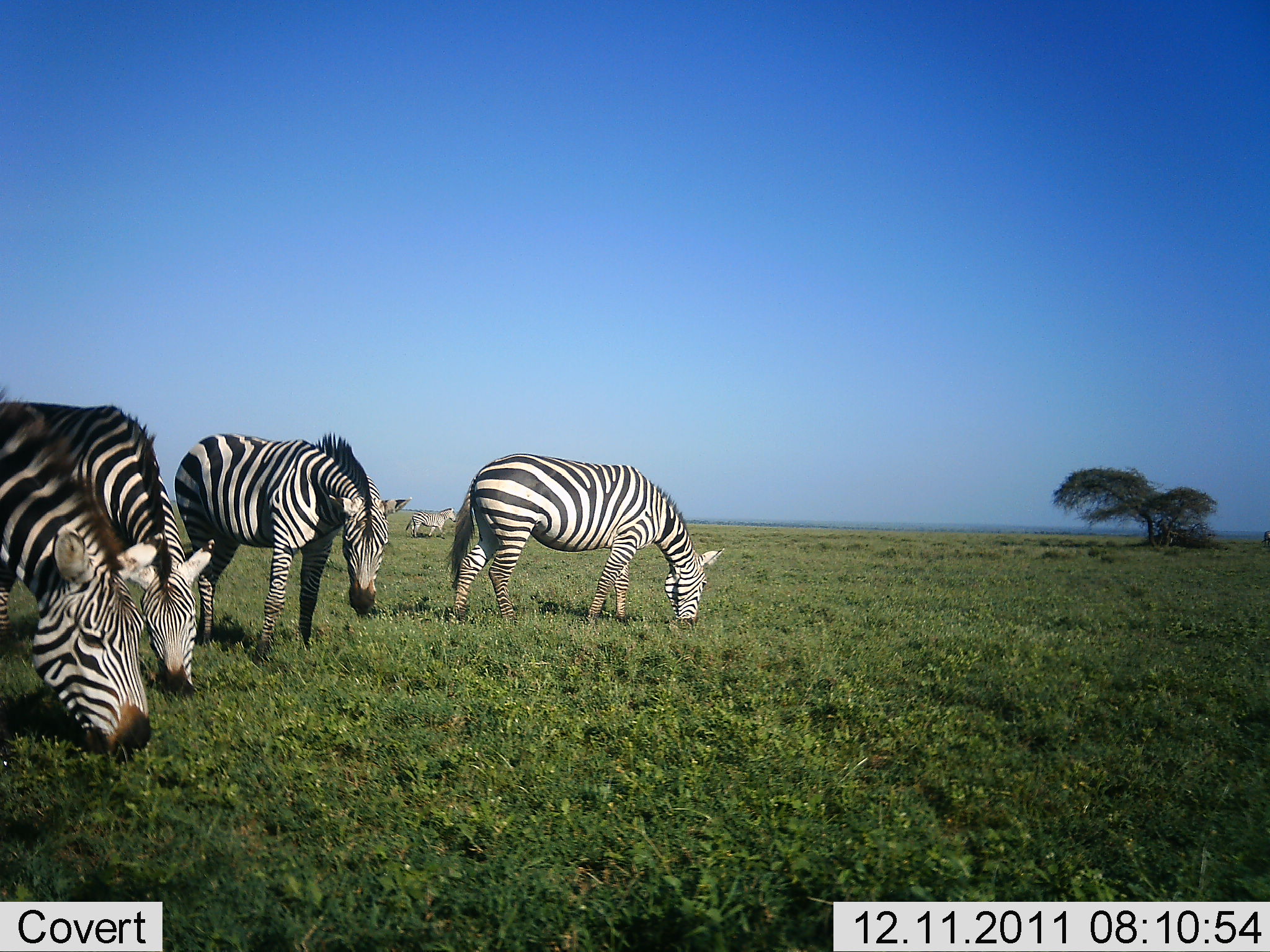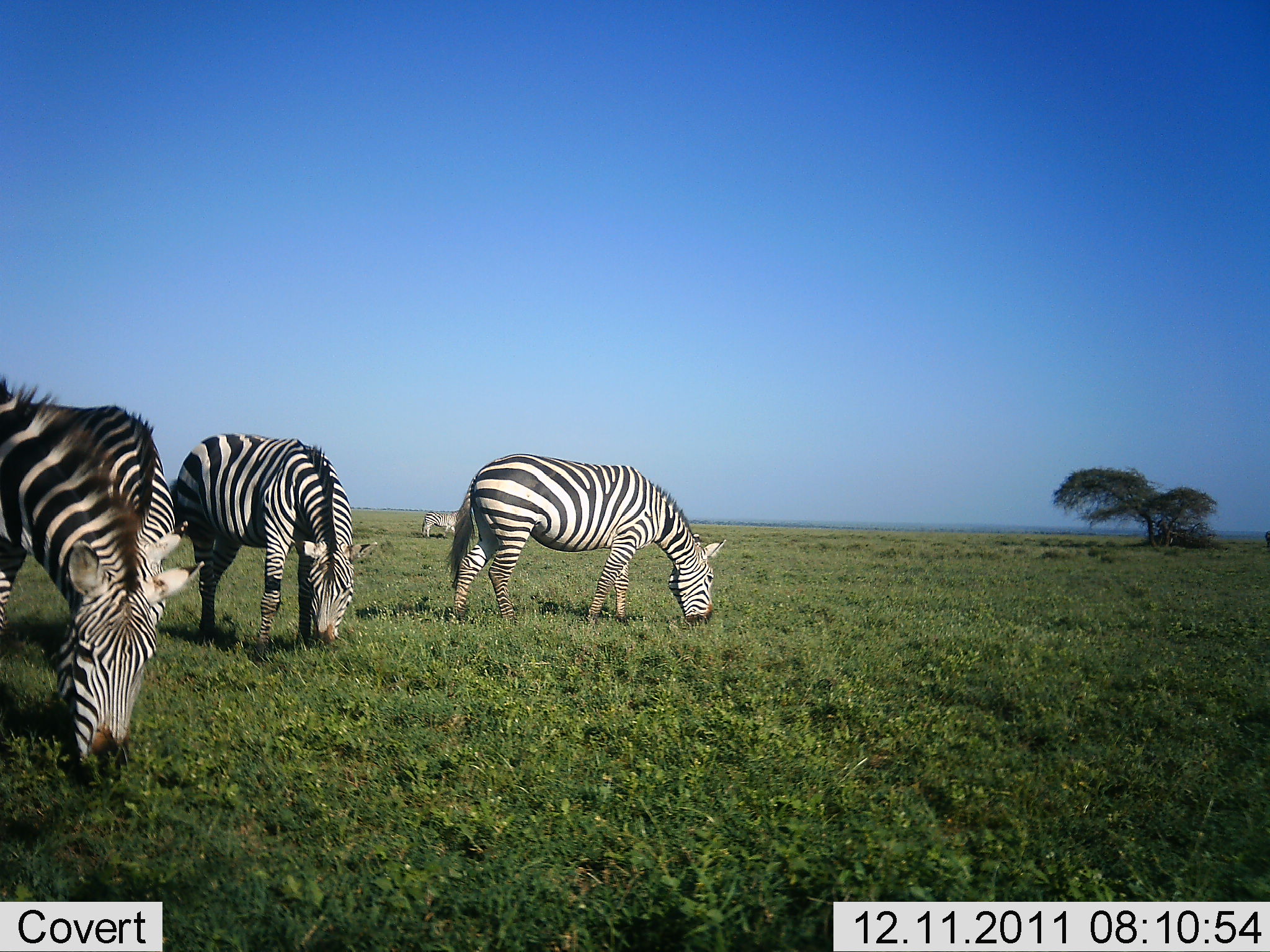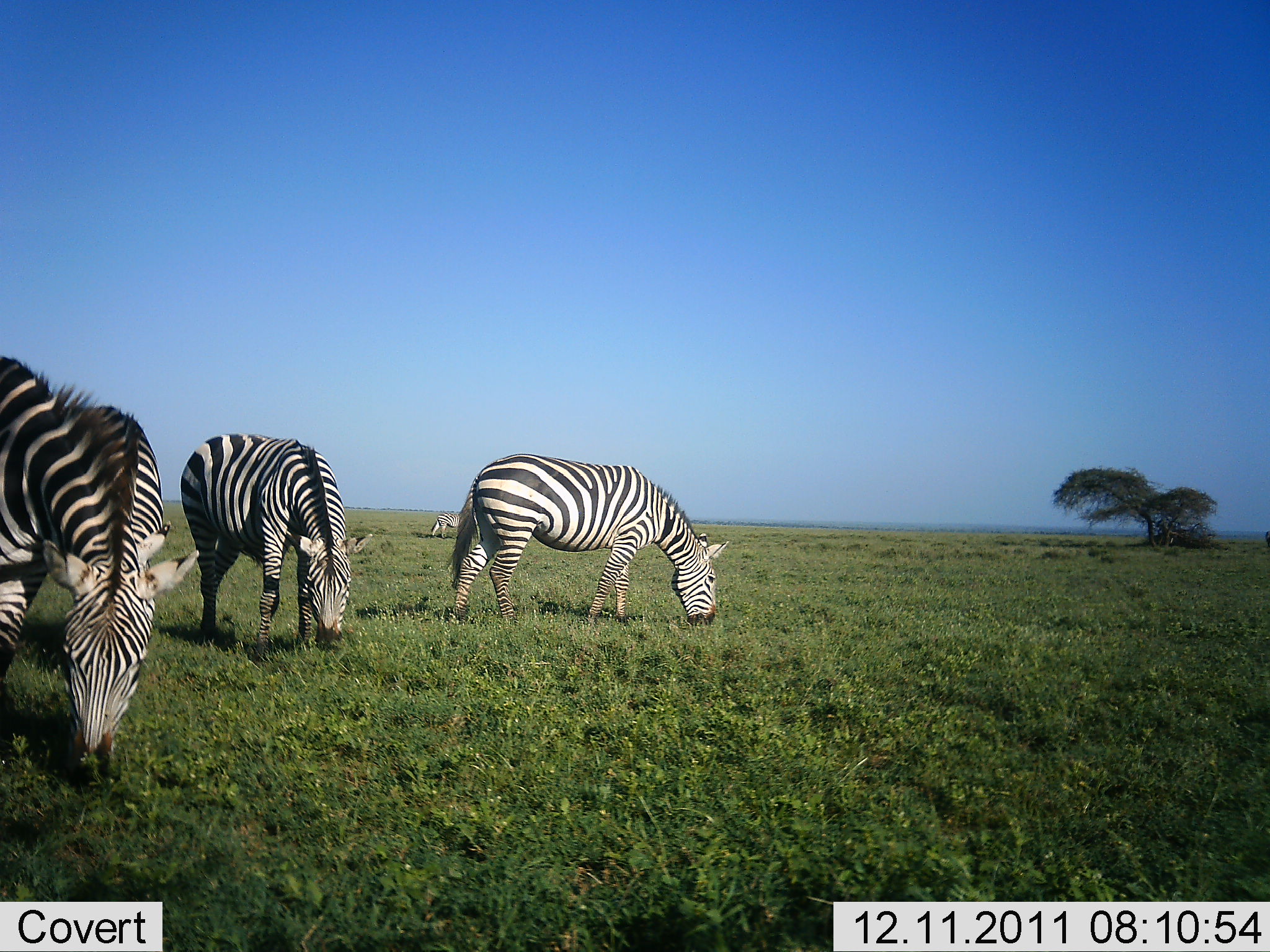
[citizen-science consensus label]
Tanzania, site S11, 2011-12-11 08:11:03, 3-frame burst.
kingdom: Animalia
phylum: Chordata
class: Mammalia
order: Perissodactyla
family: Equidae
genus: Equus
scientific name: Equus quagga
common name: plains zebra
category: zebra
Zebra (plains zebra) (Equus quagga), count 4. Behavior (volunteer vote fractions): standing 8%, resting 0%, moving 17%, interacting 0%. Young present (vote fraction): 0%. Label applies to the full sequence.